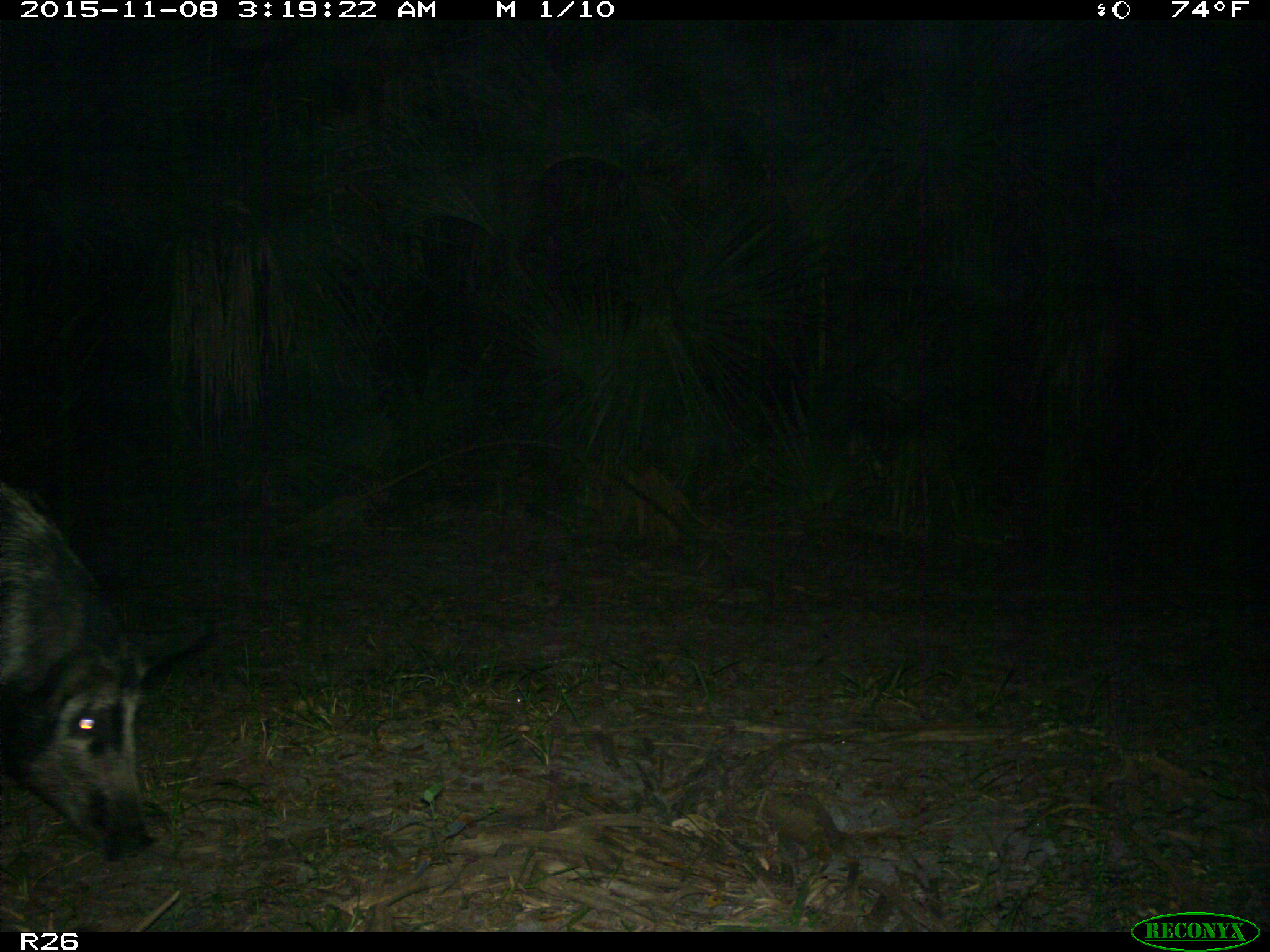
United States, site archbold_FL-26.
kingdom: Animalia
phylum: Chordata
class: Mammalia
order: Artiodactyla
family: Suidae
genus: Sus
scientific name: Sus scrofa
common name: wild boar